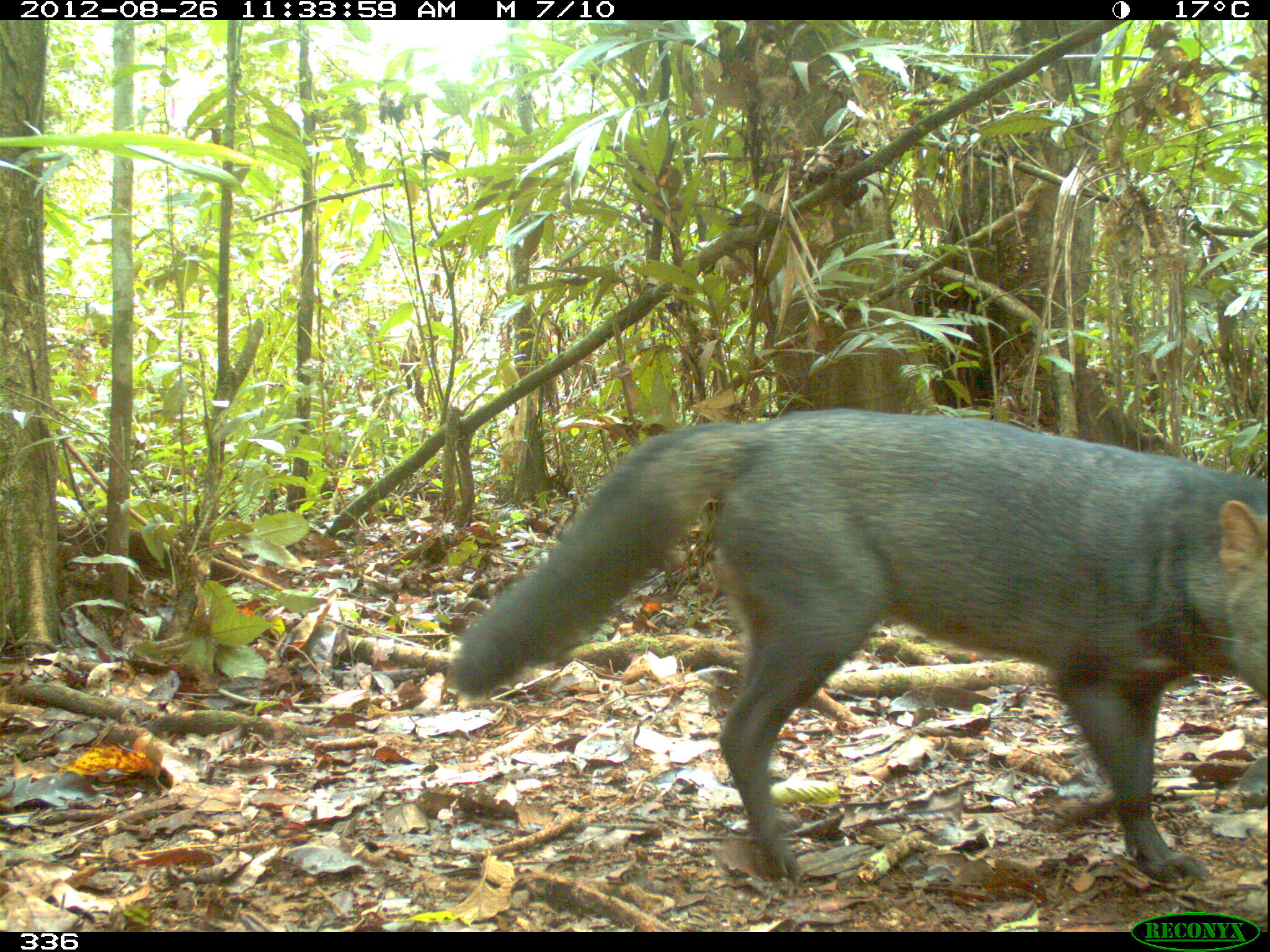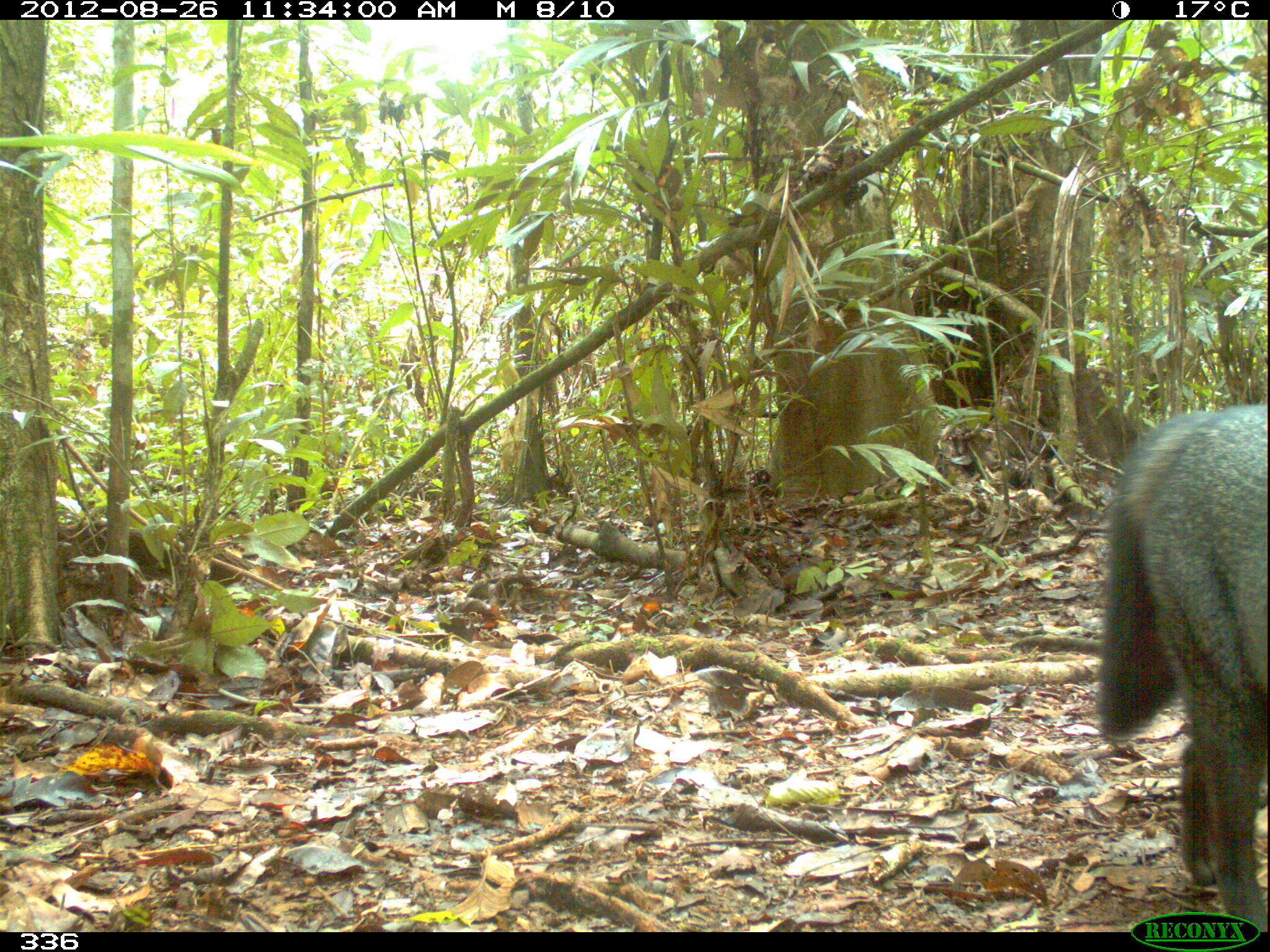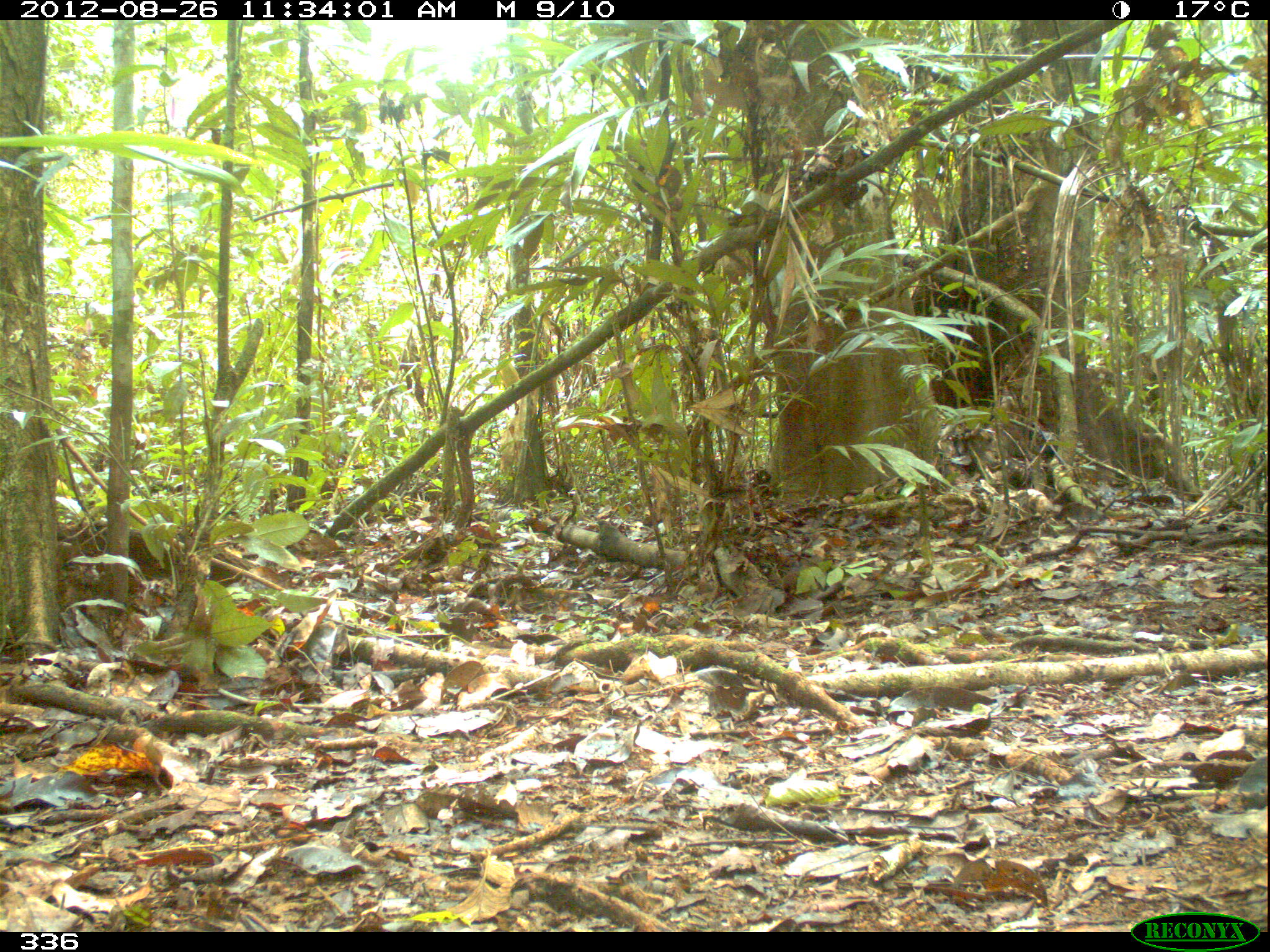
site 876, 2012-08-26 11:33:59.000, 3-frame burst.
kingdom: Animalia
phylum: Chordata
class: Mammalia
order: Carnivora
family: Canidae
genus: Atelocynus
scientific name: Atelocynus microtis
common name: short-eared dog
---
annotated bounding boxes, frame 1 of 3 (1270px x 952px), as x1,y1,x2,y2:
atelocynus microtis: 451,408,1266,884